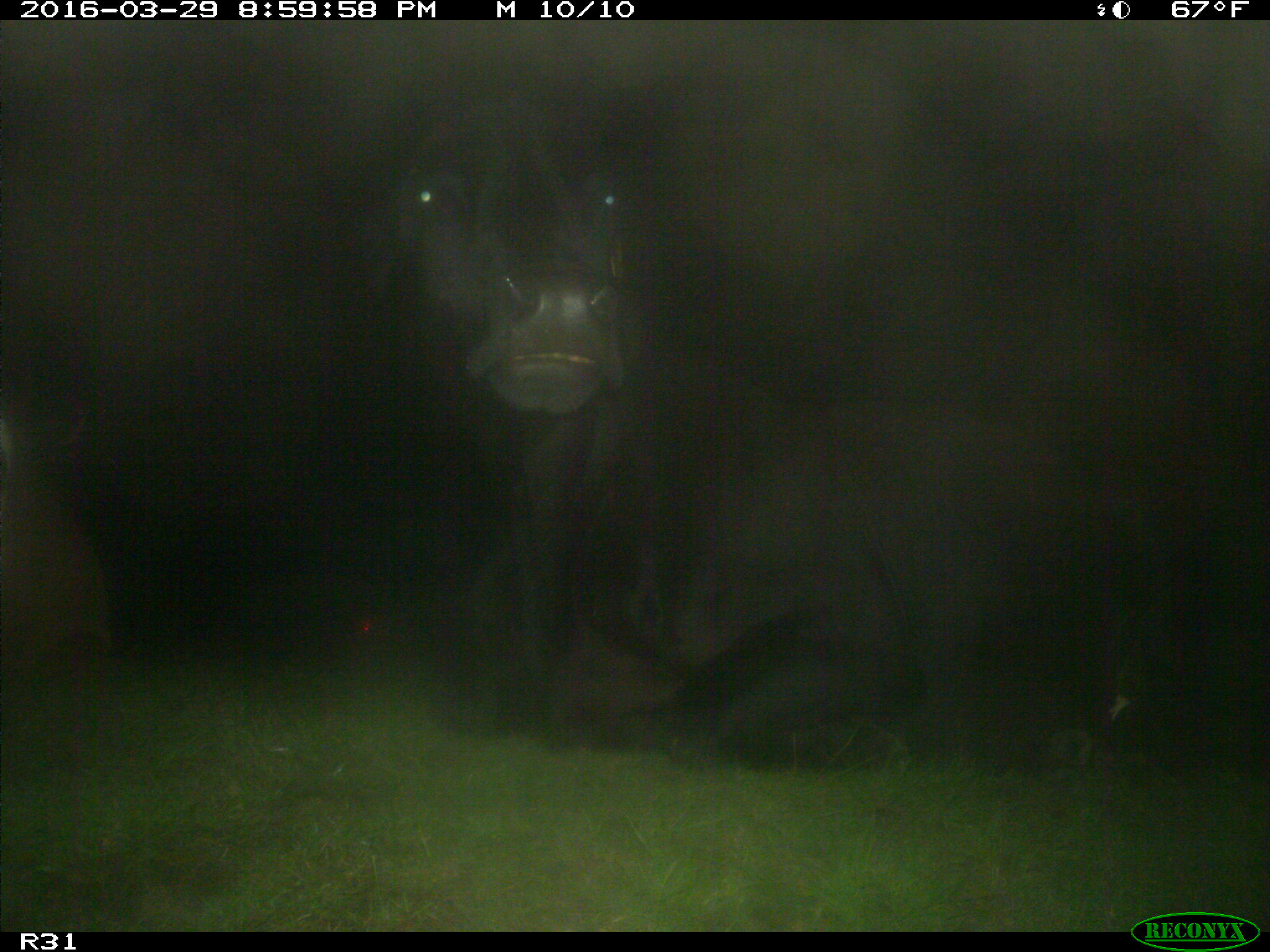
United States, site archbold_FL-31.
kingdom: Animalia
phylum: Chordata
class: Mammalia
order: Artiodactyla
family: Bovidae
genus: Bos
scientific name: Bos taurus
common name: domestic cow